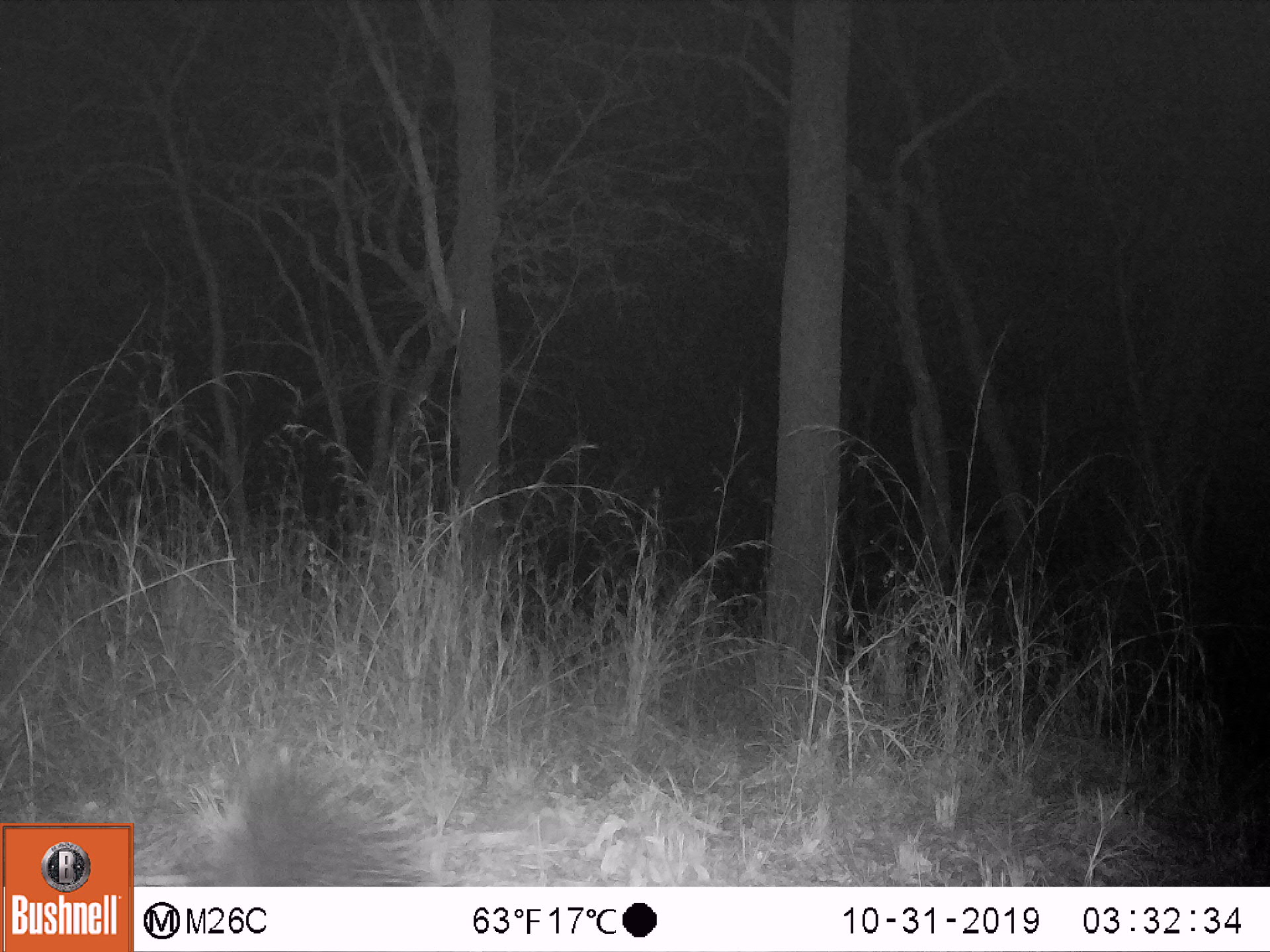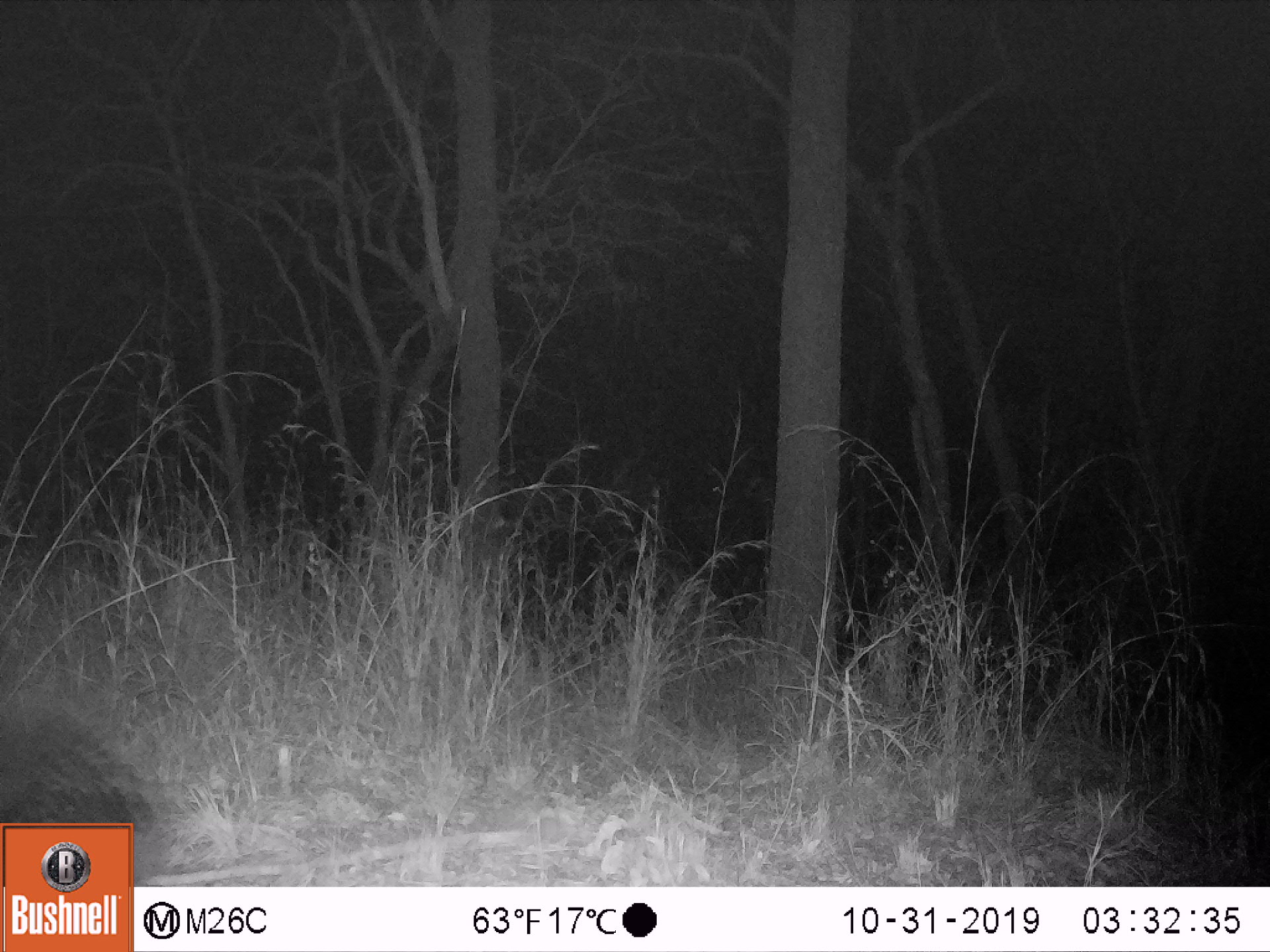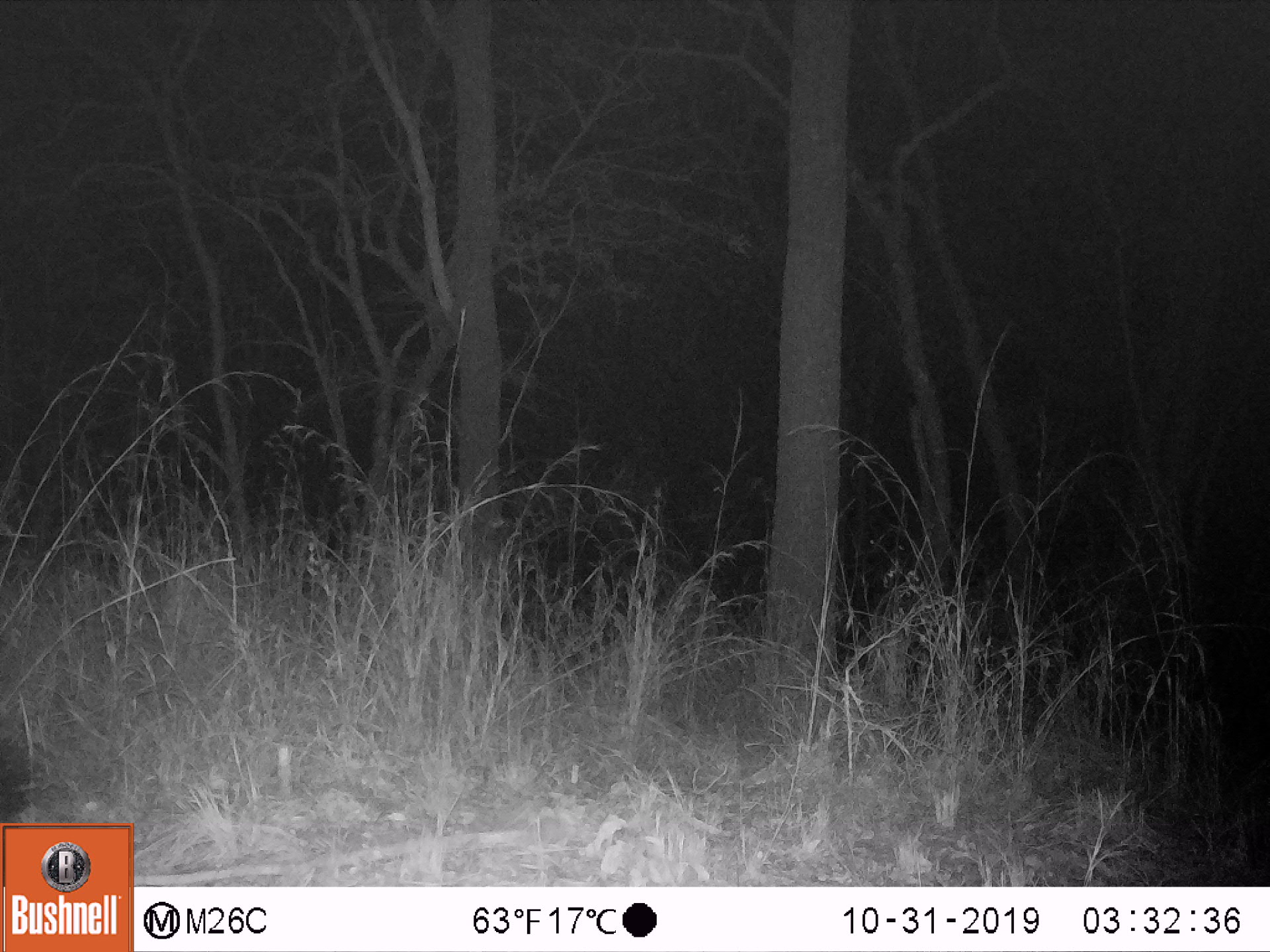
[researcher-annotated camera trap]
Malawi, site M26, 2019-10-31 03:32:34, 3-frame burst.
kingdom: Animalia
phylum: Chordata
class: Mammalia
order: Rodentia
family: Hystricidae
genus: Hystrix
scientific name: Hystrix africaeaustralis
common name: cape porcupine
Cape porcupine (Hystrix africaeaustralis), count 1.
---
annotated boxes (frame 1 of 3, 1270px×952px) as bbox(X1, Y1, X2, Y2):
cape porcupine: bbox(176, 737, 433, 883)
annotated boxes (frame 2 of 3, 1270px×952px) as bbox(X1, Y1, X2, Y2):
cape porcupine: bbox(2, 688, 163, 819)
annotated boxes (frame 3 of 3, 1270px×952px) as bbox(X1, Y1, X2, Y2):
cape porcupine: bbox(0, 711, 55, 818)